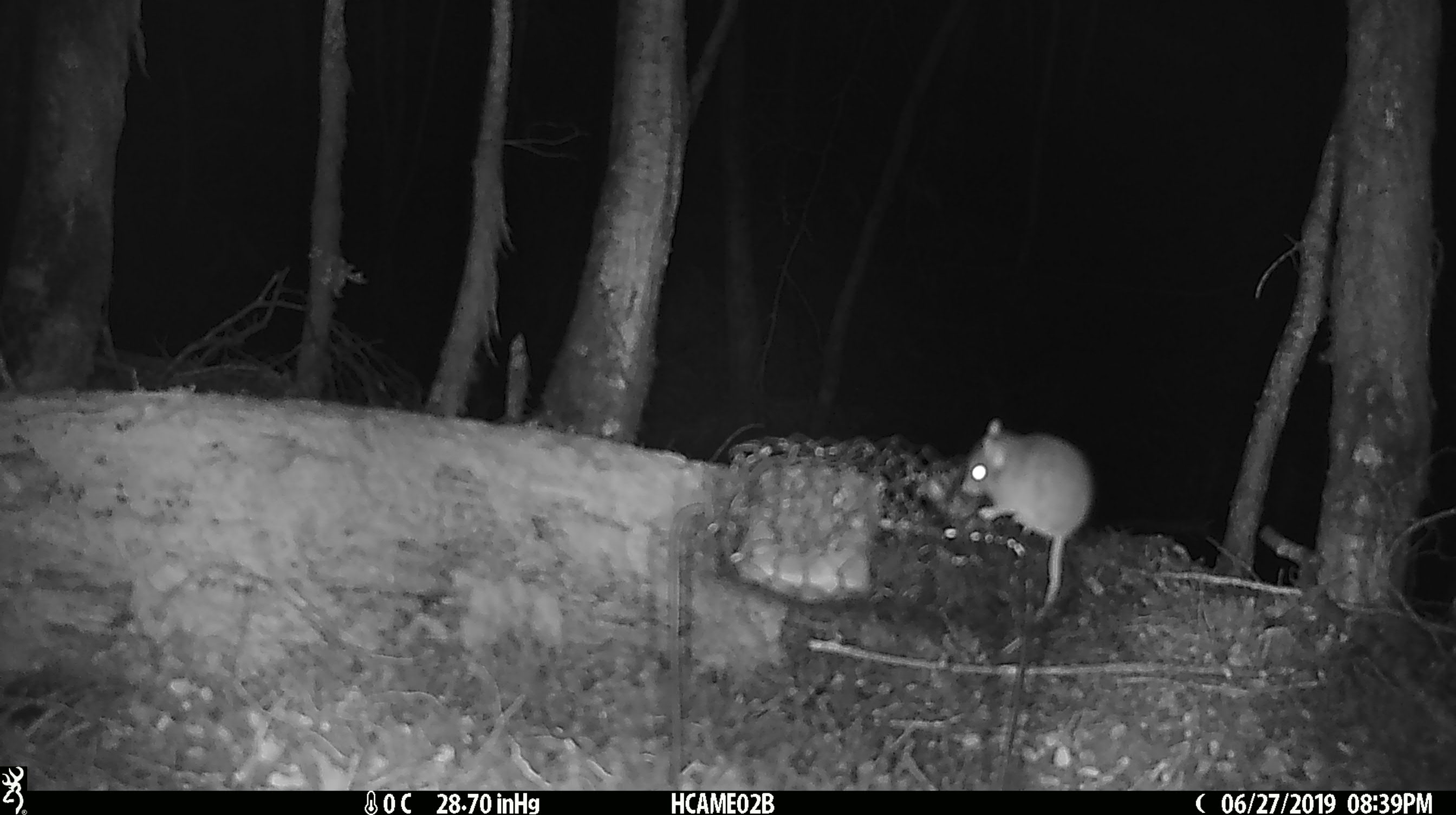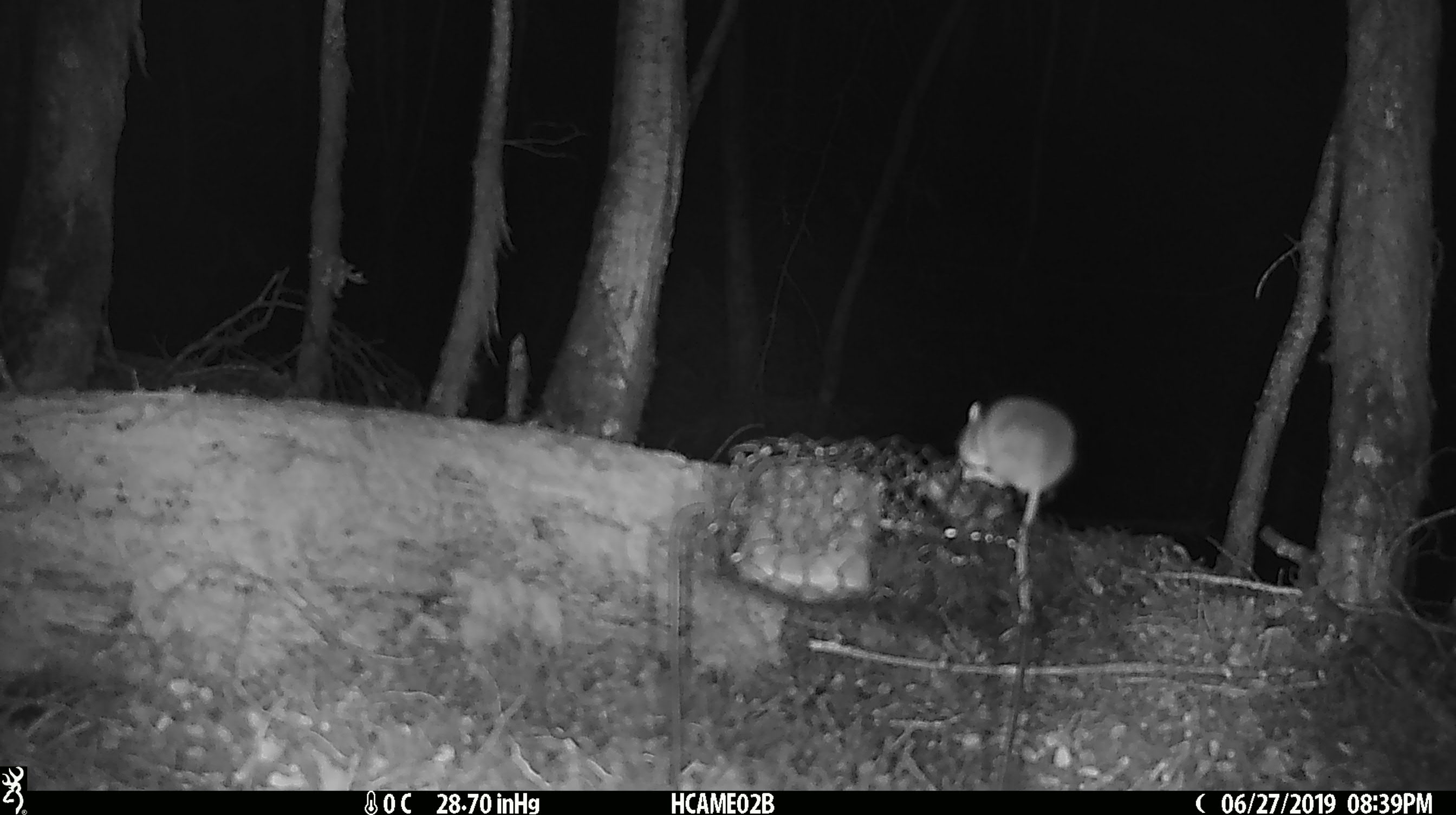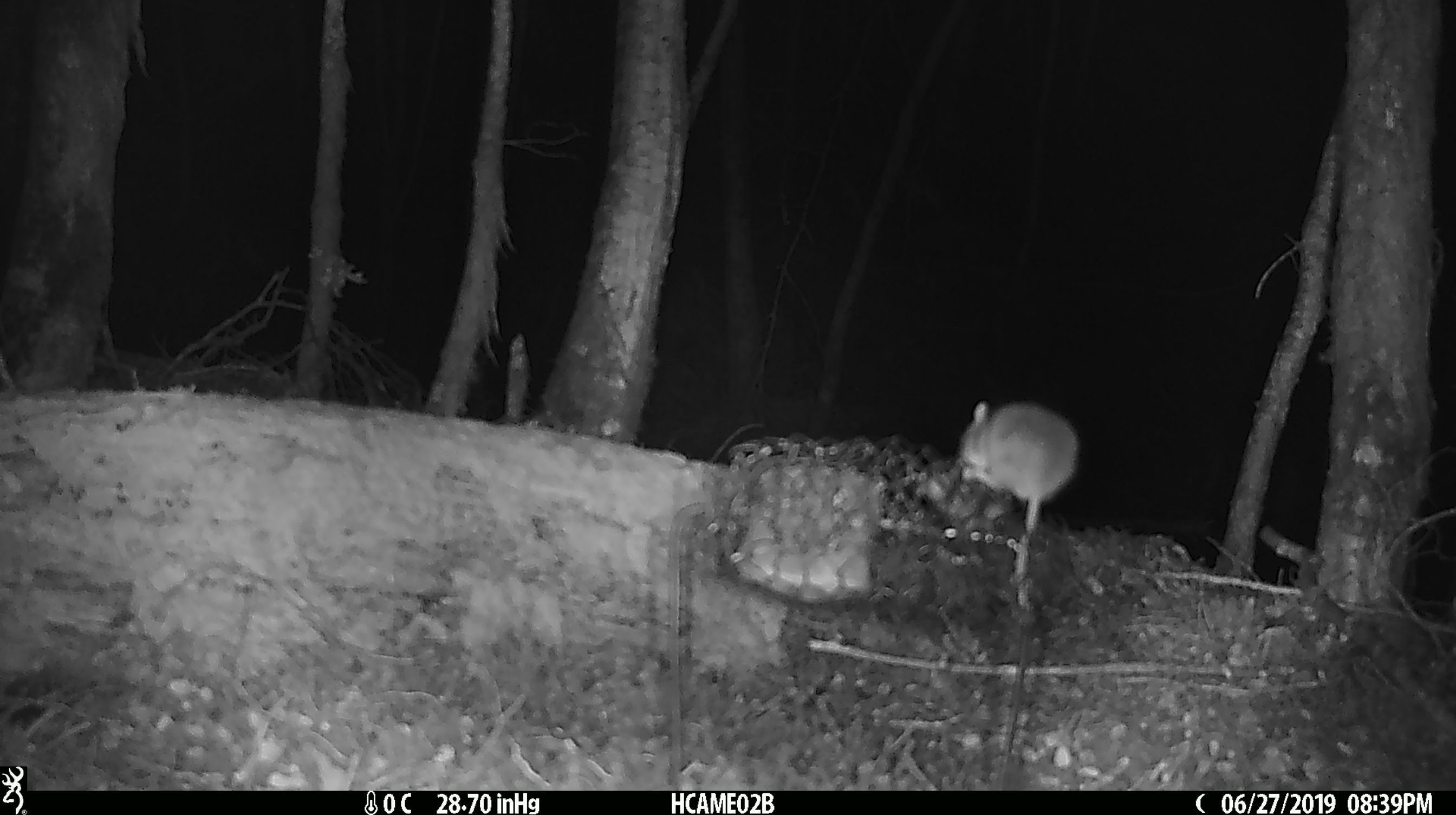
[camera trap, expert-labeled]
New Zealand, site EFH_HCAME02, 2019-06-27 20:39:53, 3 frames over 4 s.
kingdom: Animalia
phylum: Chordata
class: Mammalia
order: Rodentia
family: Muridae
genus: Mus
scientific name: Mus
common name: mouse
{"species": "mouse (Mus)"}